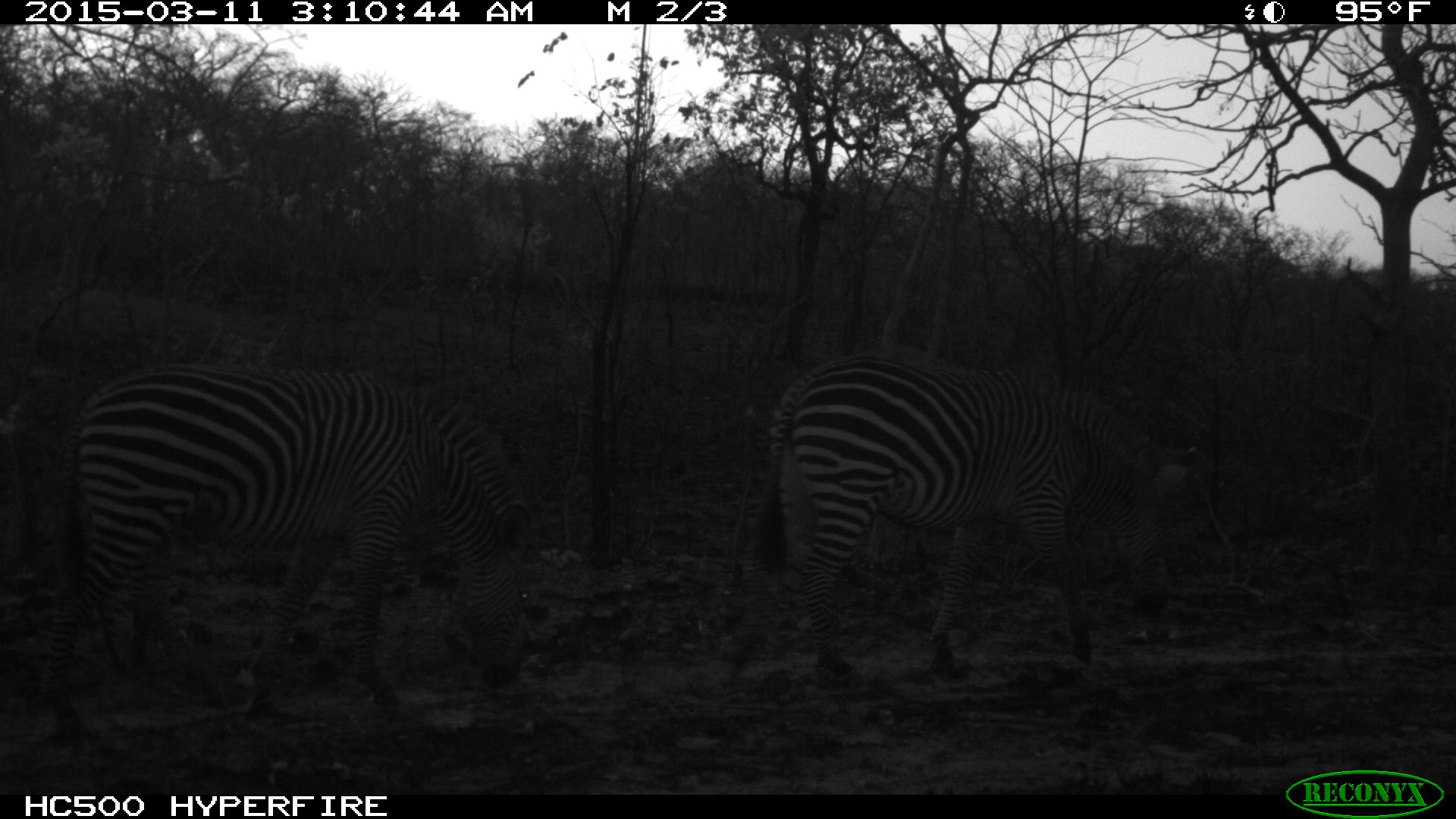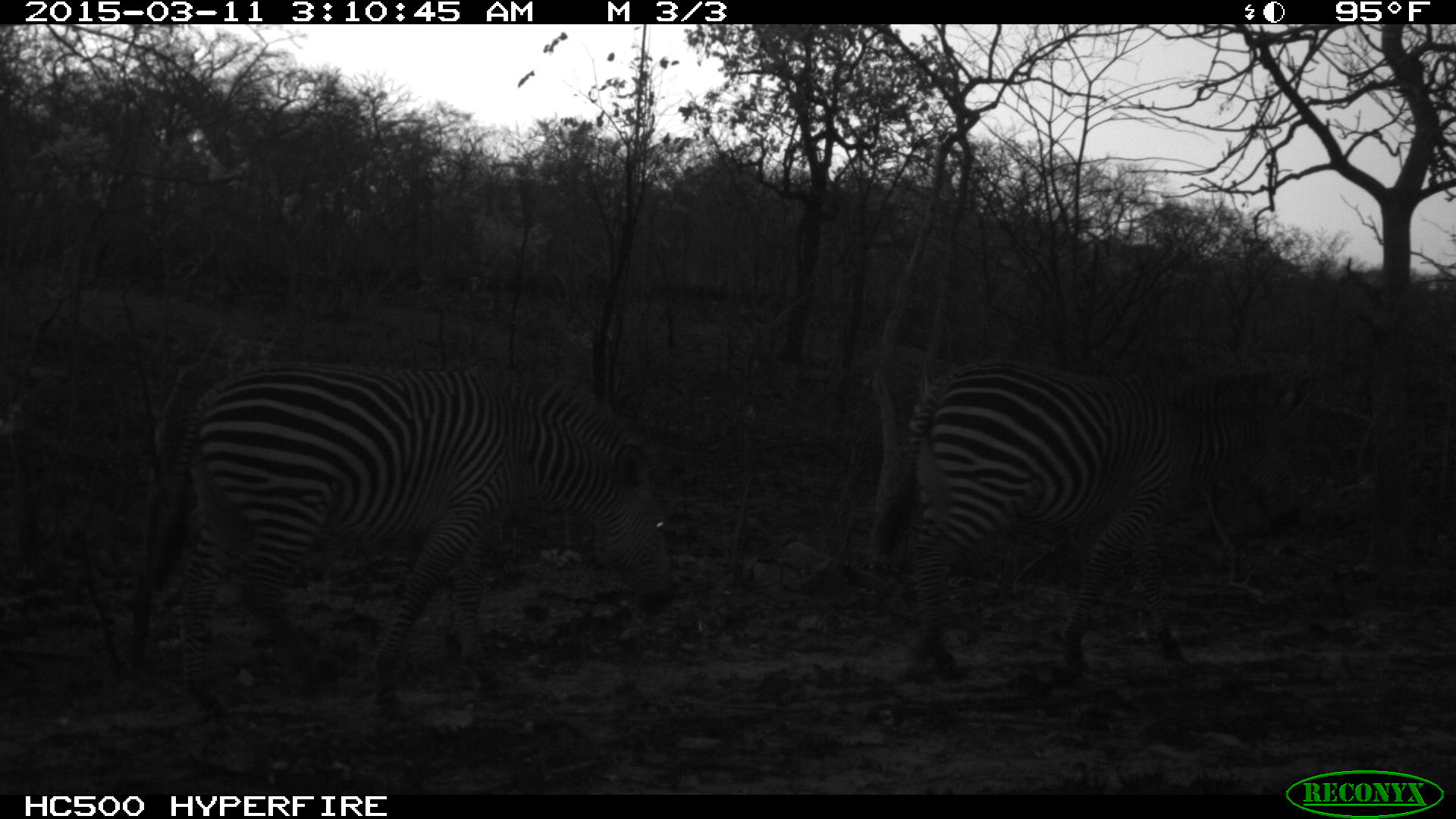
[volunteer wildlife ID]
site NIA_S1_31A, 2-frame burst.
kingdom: Animalia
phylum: Chordata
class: Mammalia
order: Perissodactyla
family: Equidae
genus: Equus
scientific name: Equus quagga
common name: plains zebra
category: zebraplains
Zebraplains (plains zebra) (Equus quagga), count 3. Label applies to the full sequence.